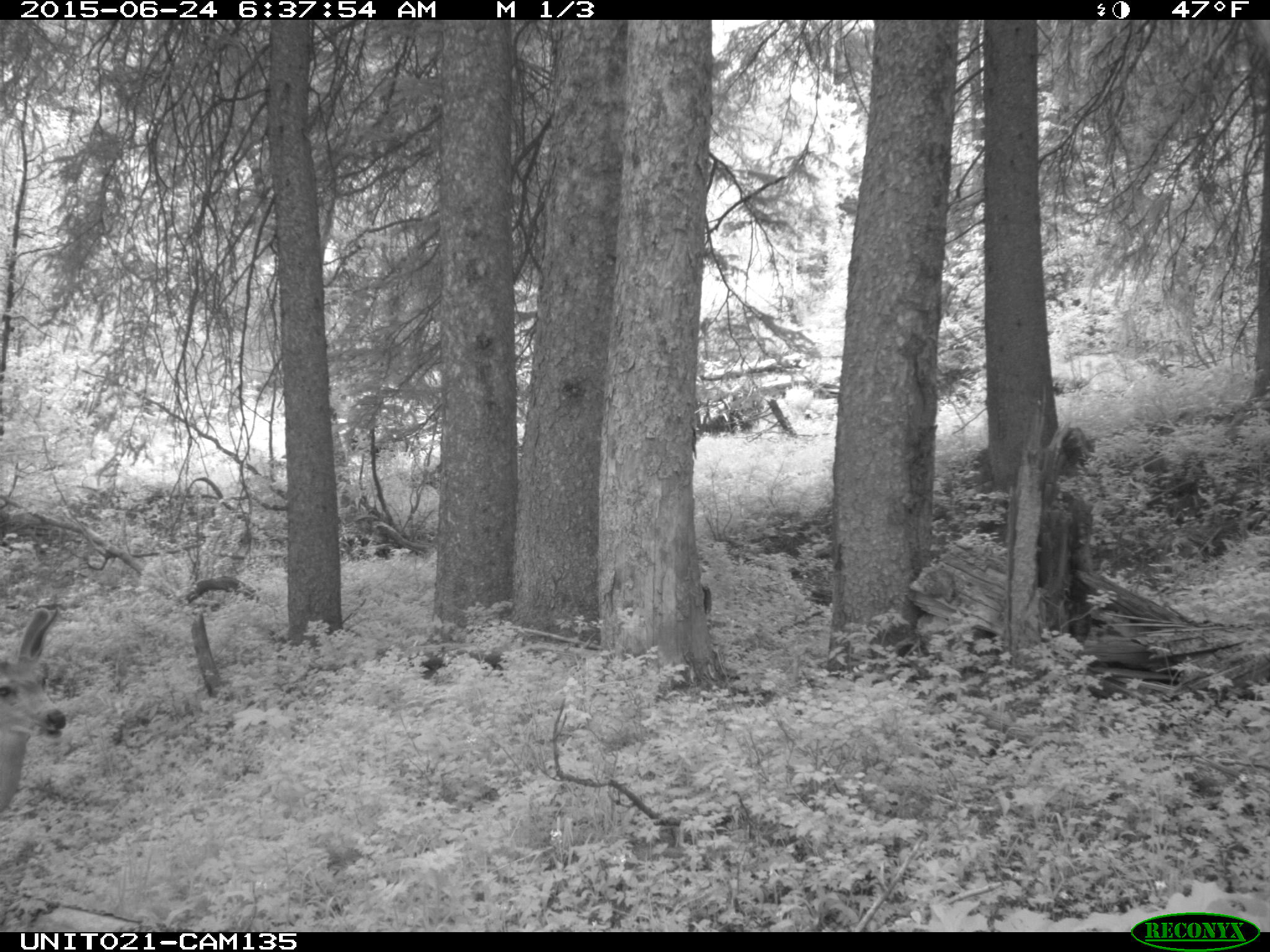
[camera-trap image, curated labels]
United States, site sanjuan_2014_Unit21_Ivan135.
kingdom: Animalia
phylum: Chordata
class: Mammalia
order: Artiodactyla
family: Cervidae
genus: Odocoileus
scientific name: Odocoileus hemionus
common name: mule deer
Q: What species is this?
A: Odocoileus hemionus (mule deer).